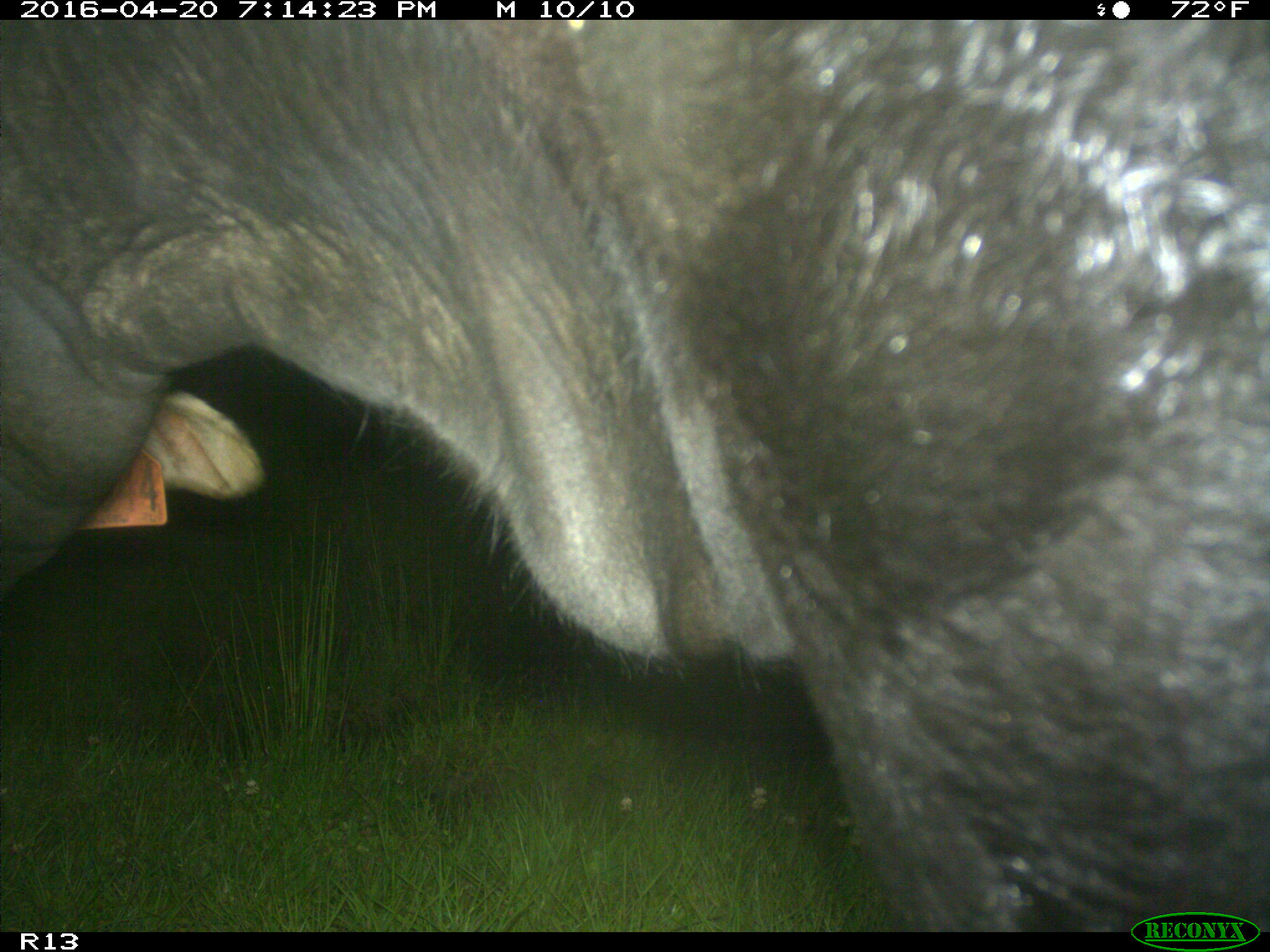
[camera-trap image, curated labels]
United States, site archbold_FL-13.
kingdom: Animalia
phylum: Chordata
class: Mammalia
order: Artiodactyla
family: Bovidae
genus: Bos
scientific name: Bos taurus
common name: domestic cow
Bos taurus (domestic cow).